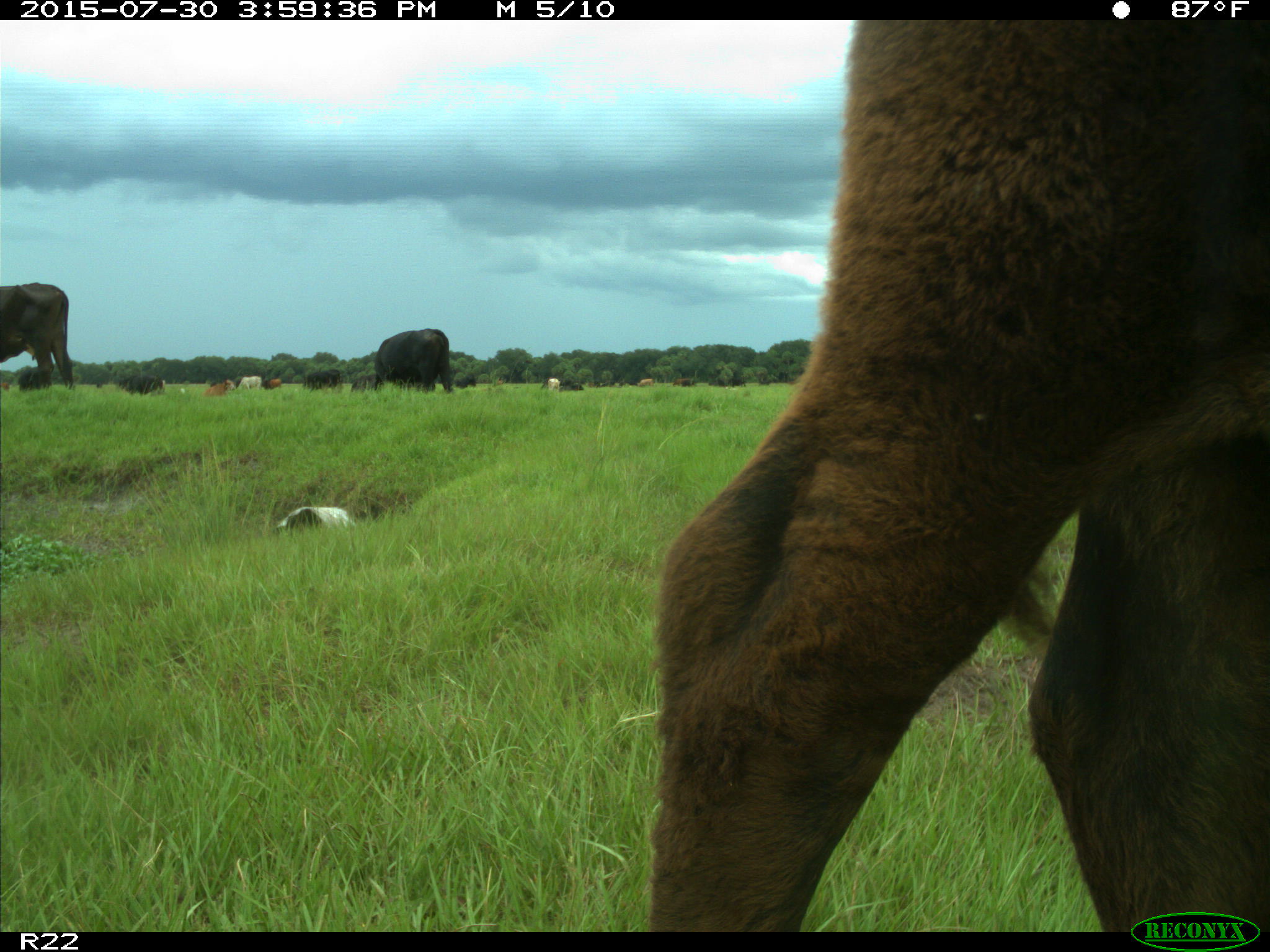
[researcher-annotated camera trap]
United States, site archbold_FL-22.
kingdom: Animalia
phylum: Chordata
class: Mammalia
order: Artiodactyla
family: Bovidae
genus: Bos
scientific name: Bos taurus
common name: domestic cow